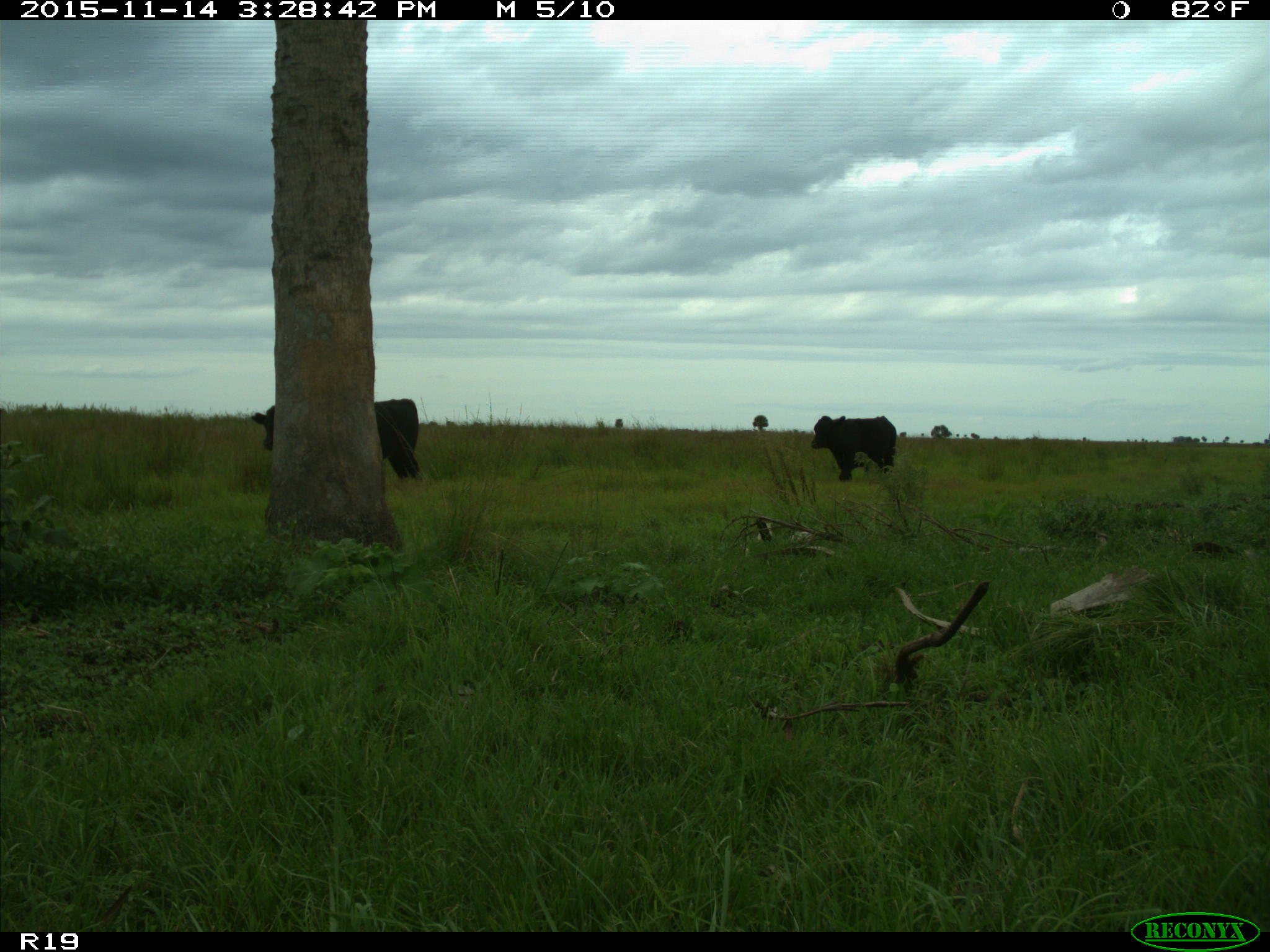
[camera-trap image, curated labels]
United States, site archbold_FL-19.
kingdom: Animalia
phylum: Chordata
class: Mammalia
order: Artiodactyla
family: Bovidae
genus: Bos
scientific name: Bos taurus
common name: domestic cow